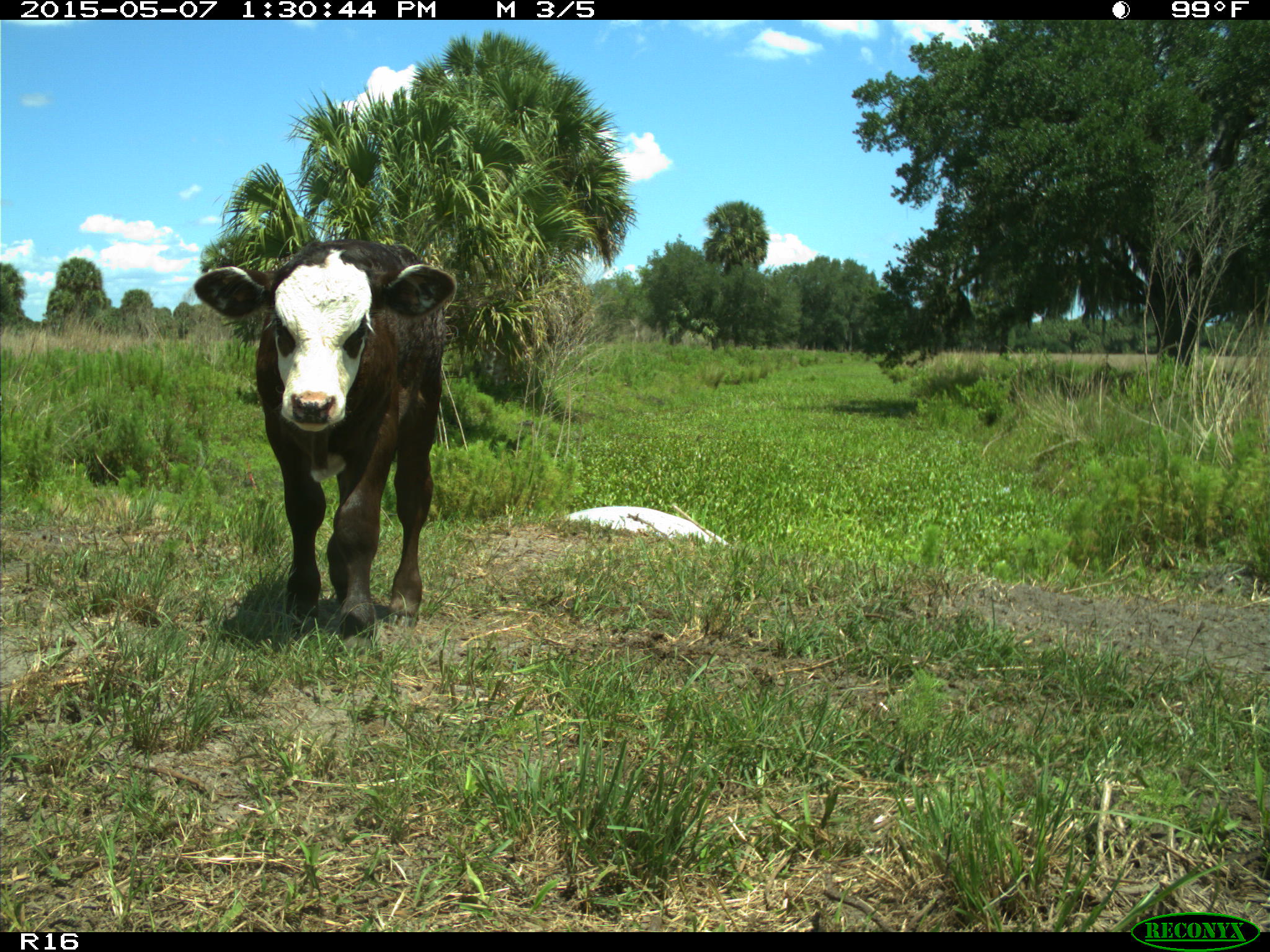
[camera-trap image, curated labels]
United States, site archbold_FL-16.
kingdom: Animalia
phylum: Chordata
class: Mammalia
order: Artiodactyla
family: Bovidae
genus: Bos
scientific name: Bos taurus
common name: domestic cow